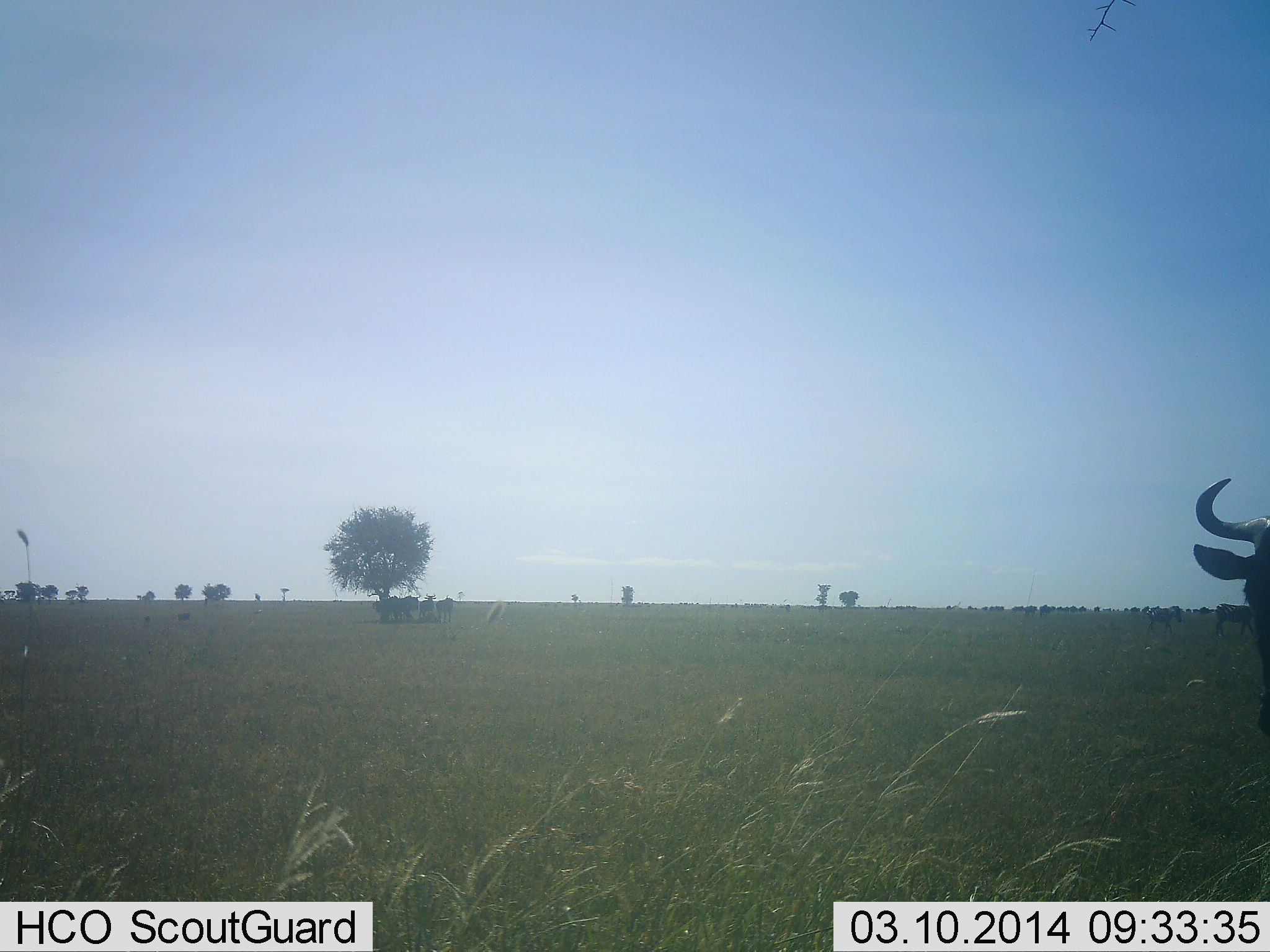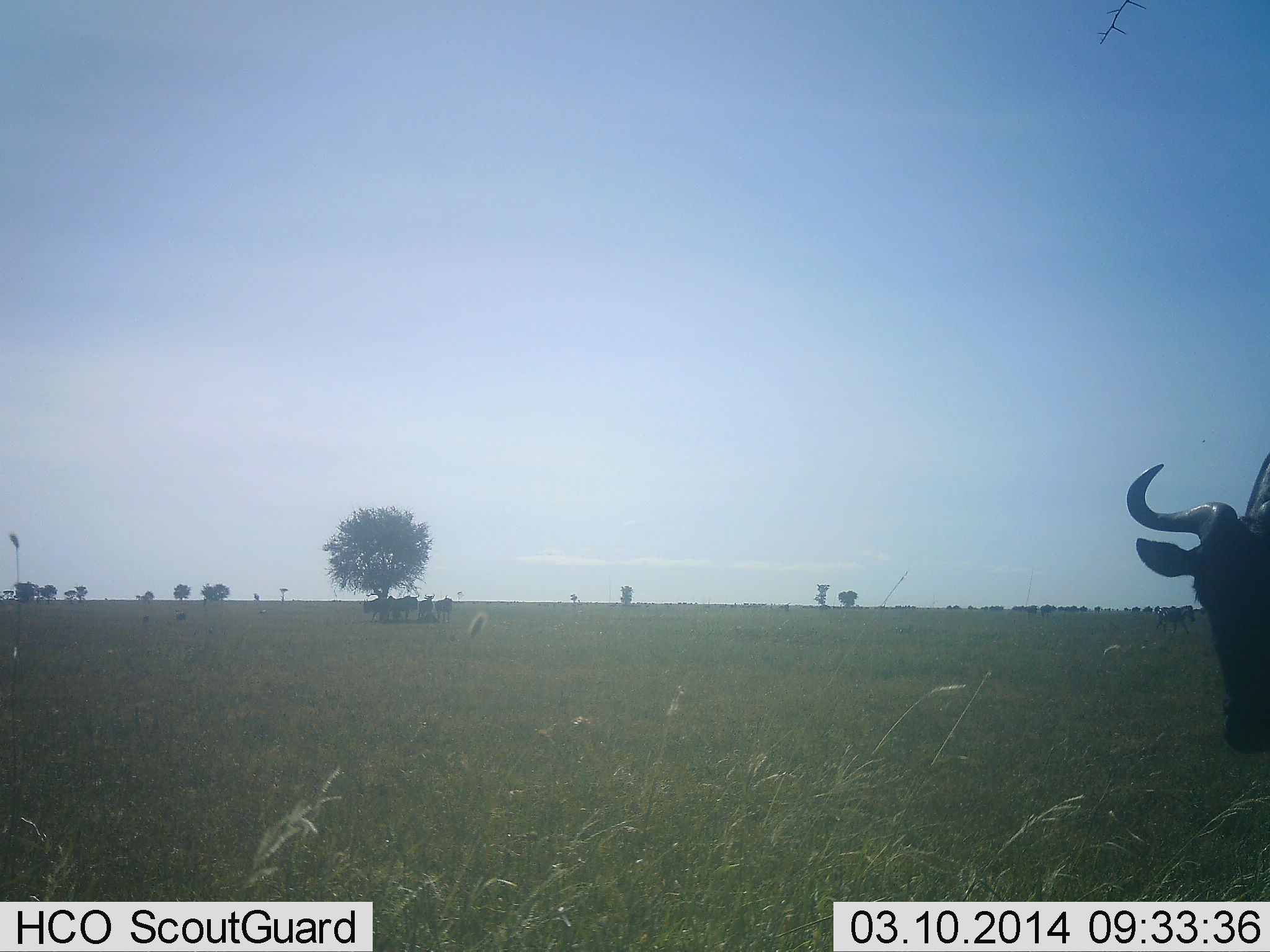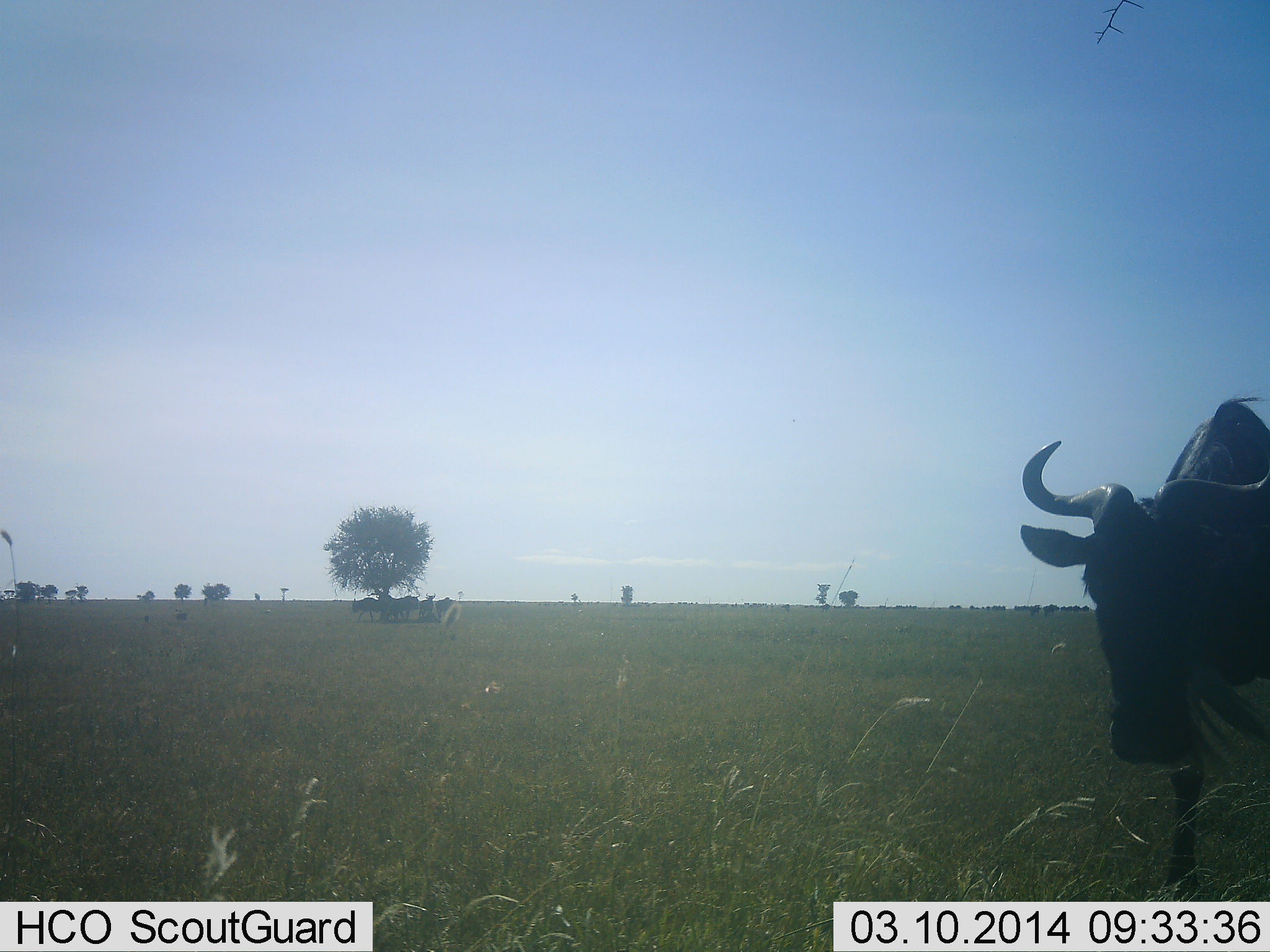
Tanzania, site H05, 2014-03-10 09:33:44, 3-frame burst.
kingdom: Animalia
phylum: Chordata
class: Mammalia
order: Artiodactyla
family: Bovidae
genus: Connochaetes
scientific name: Connochaetes taurinus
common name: blue wildebeest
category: wildebeest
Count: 1.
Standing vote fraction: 50%.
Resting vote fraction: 5%.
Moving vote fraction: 63%.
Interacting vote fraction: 0%.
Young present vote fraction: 0%.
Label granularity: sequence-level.